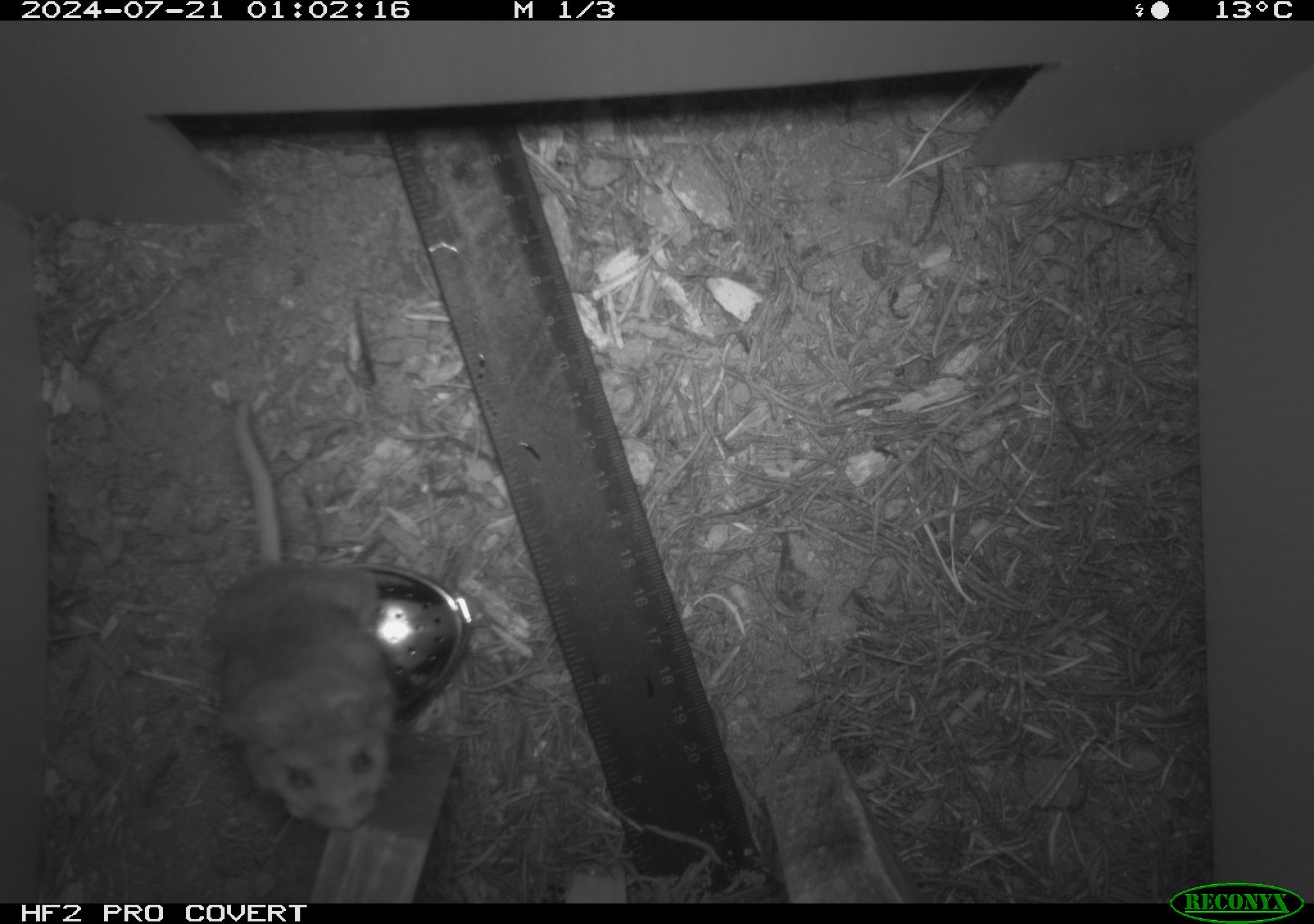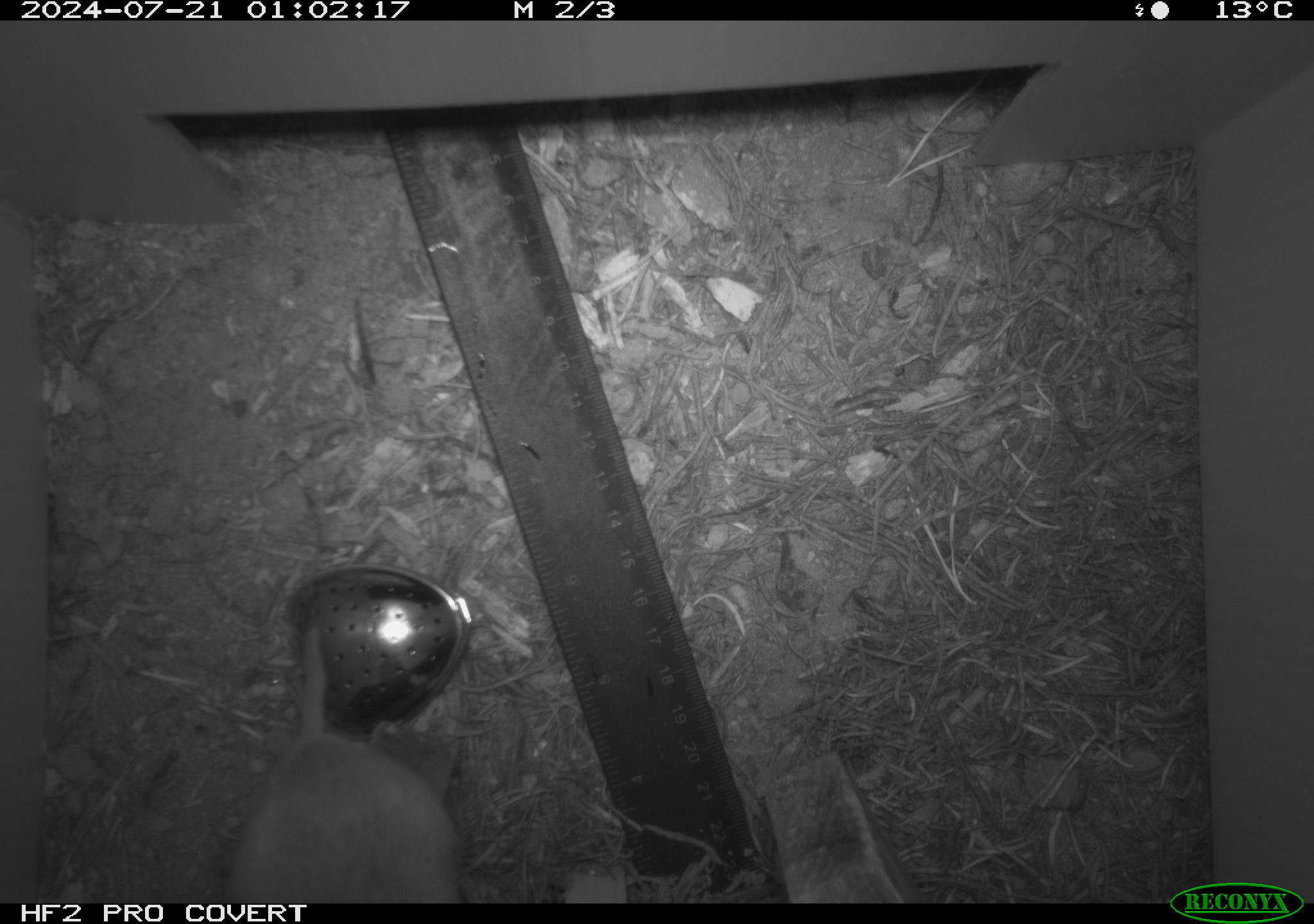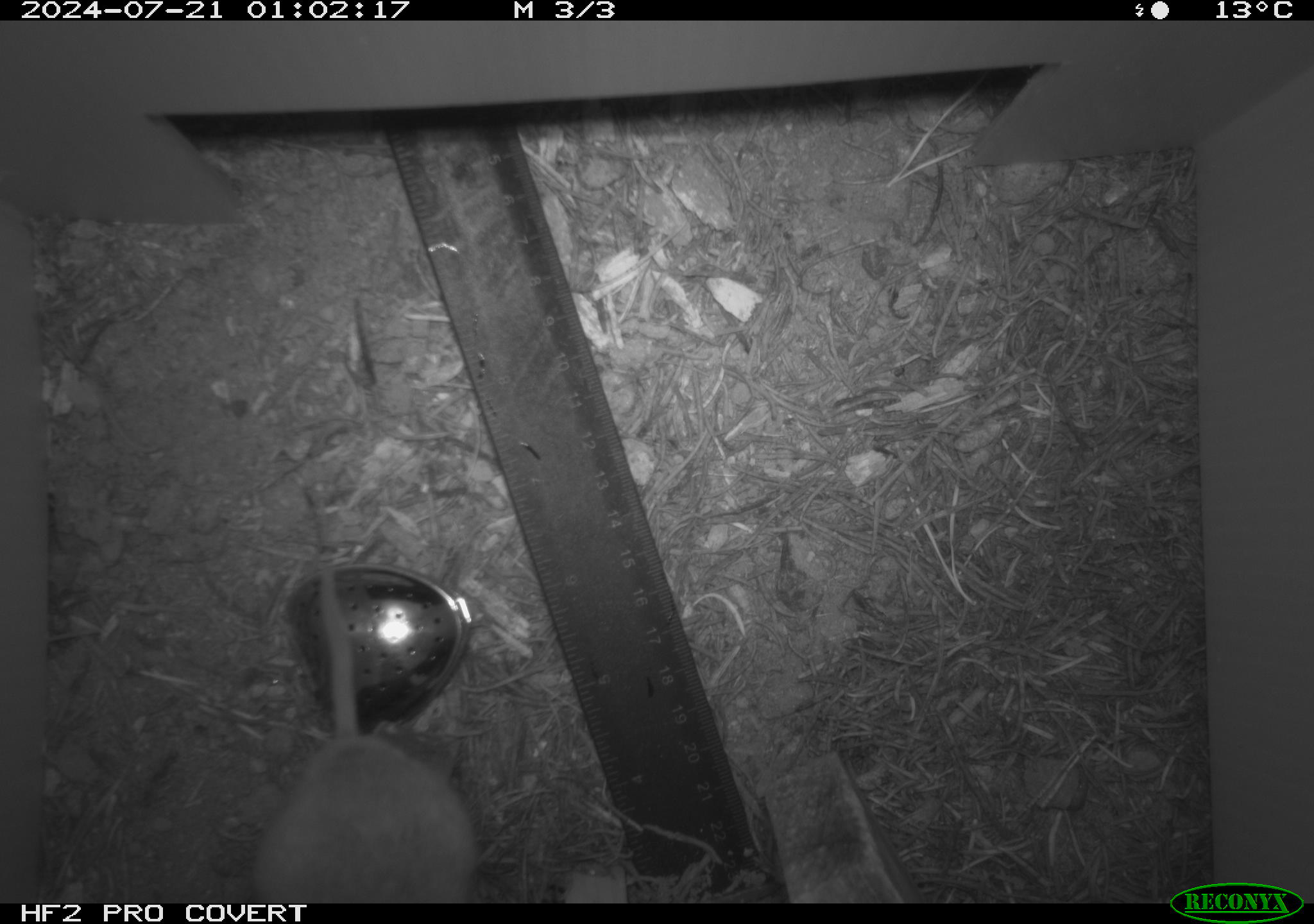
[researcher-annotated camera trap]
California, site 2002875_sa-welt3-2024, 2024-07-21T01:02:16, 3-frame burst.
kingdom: Animalia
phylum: Chordata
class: Mammalia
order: Rodentia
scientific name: Rodentia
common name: rodent